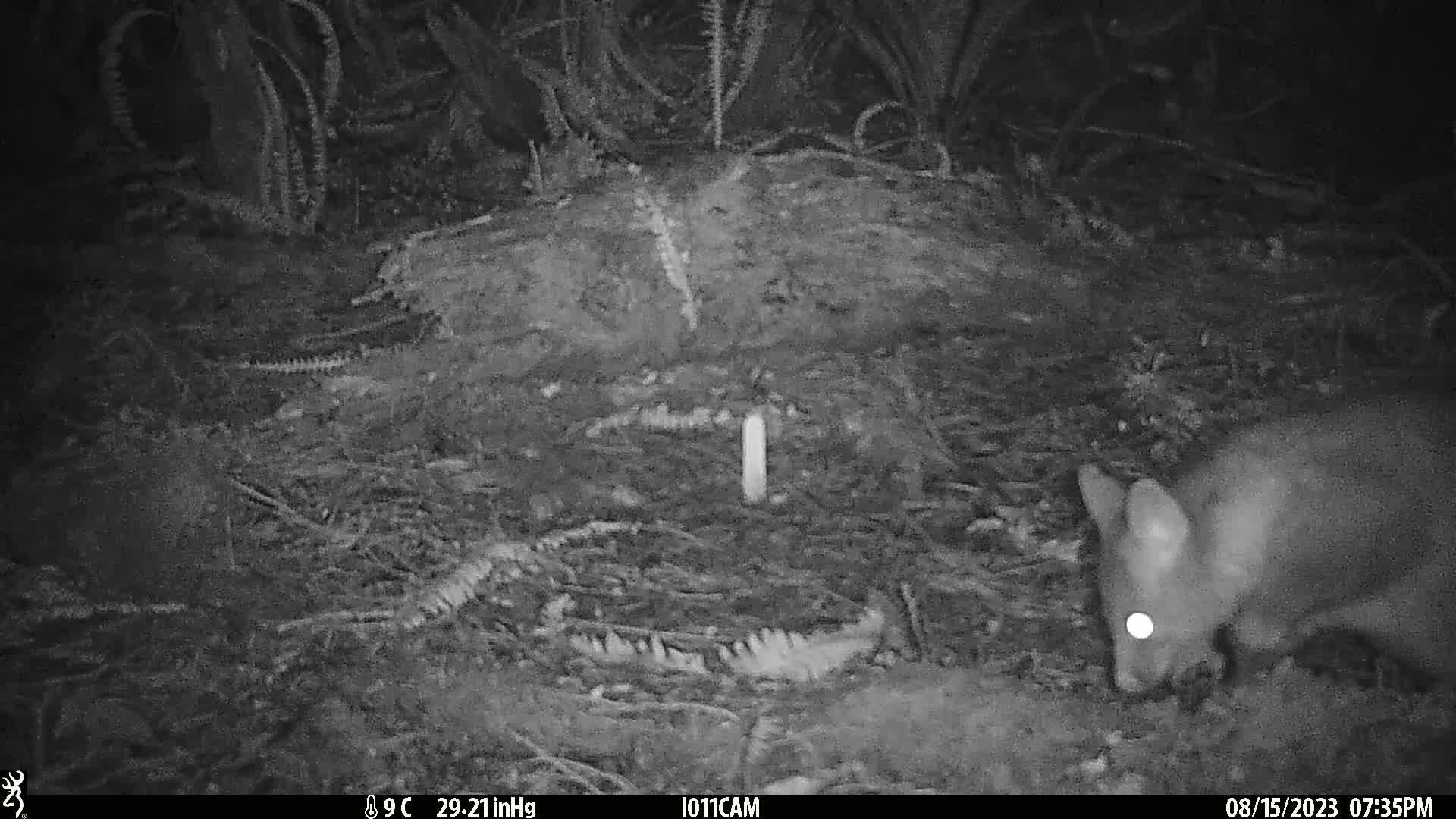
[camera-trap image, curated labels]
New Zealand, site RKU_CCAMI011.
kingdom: Animalia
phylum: Chordata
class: Mammalia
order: Diprotodontia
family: Phalangeridae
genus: Trichosurus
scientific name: Trichosurus vulpecula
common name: common brushtail possum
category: possum